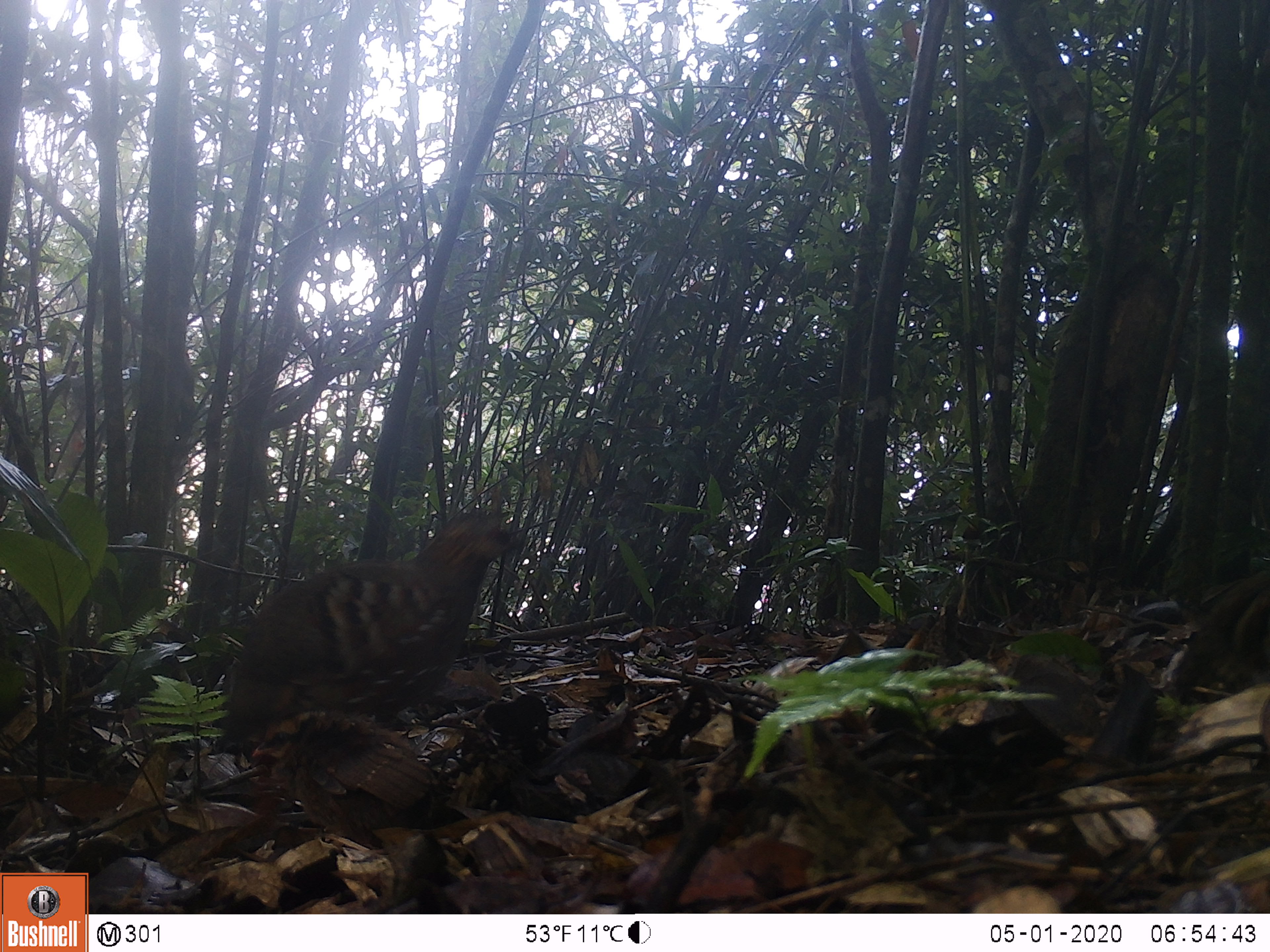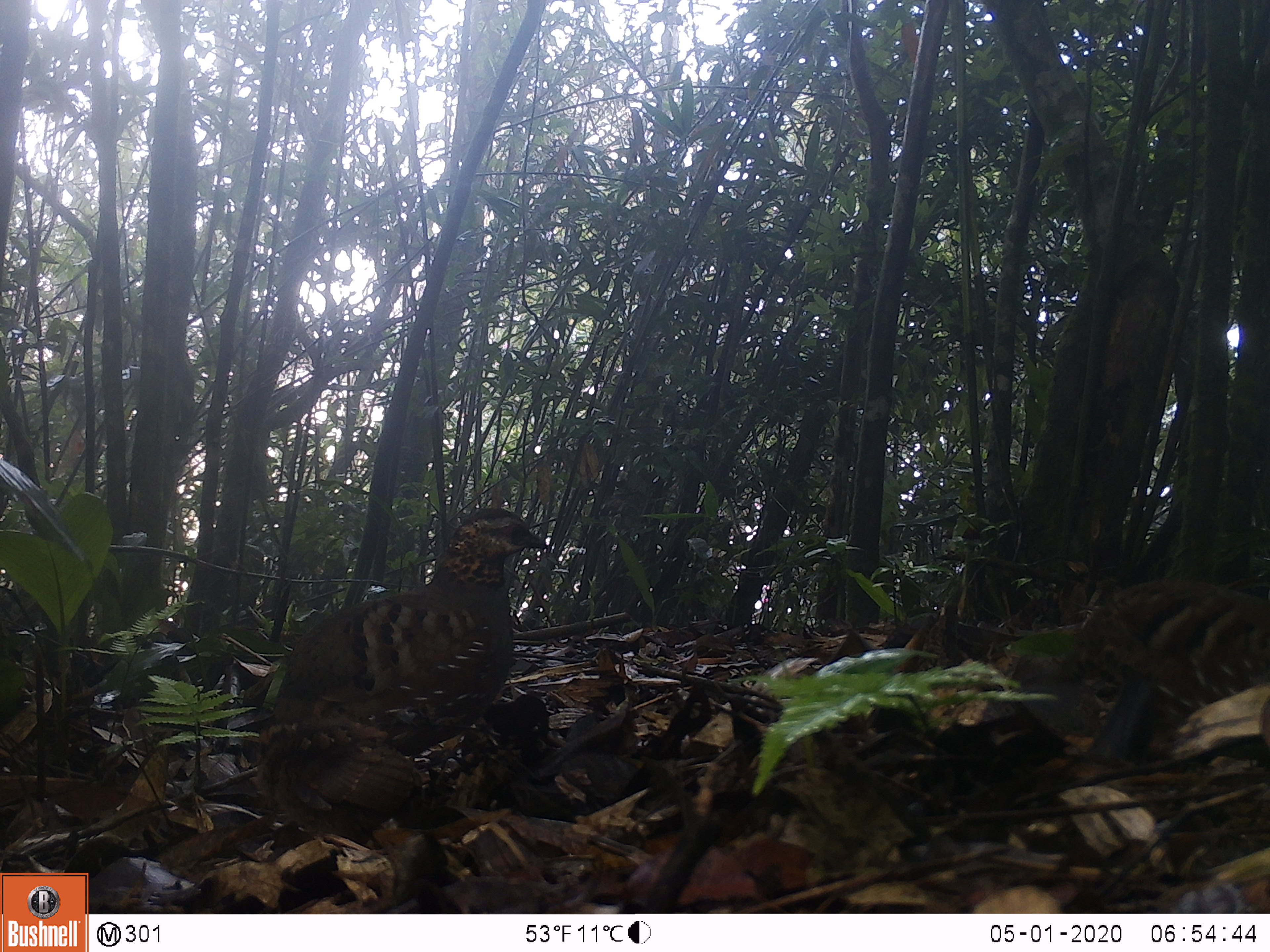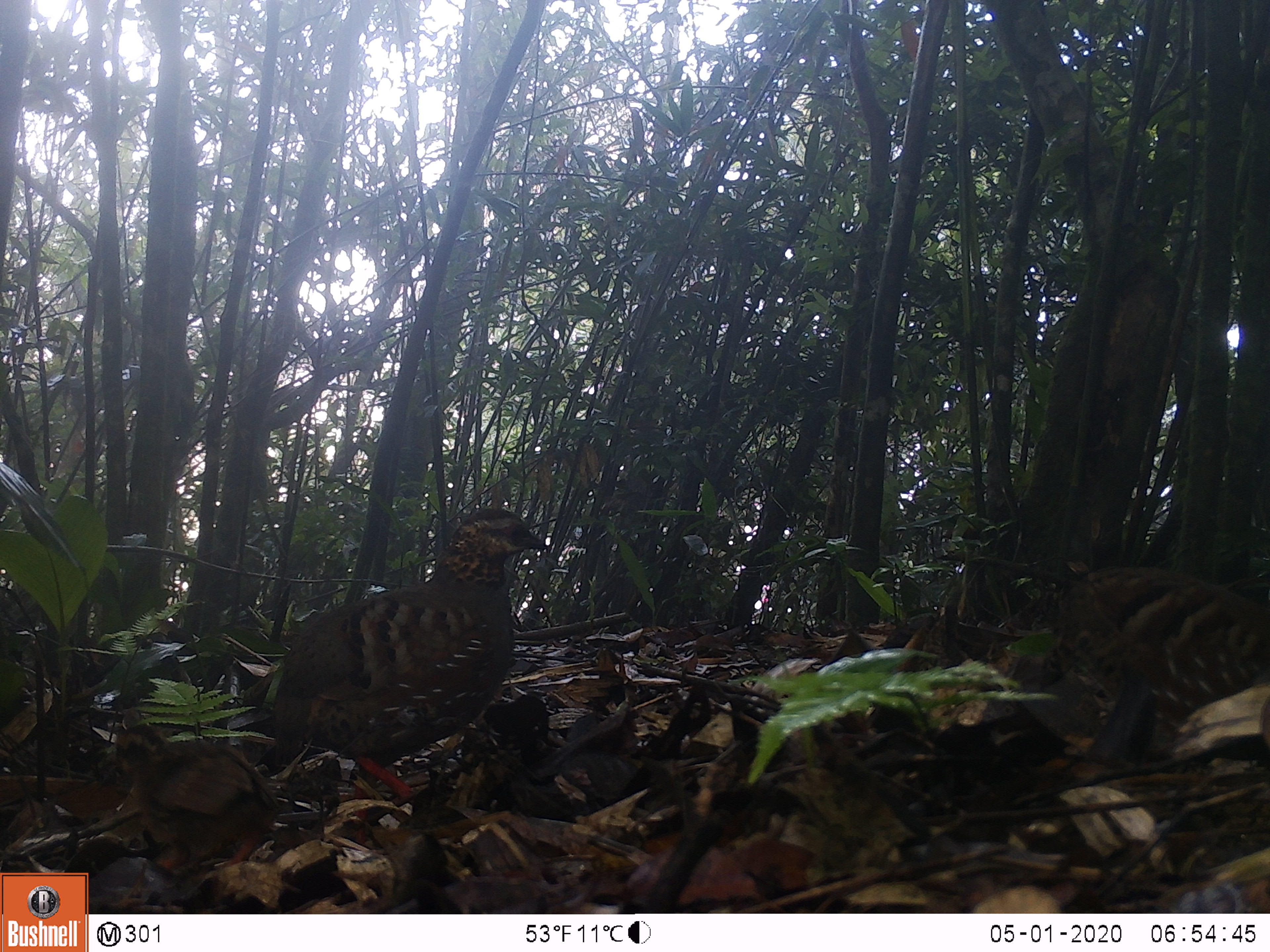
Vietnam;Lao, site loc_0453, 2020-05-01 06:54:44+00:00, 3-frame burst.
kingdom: Animalia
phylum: Chordata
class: Aves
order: Galliformes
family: Phasianidae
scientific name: Phasianidae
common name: partridge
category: unidentified partridge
Unidentified partridge (partridge) (Phasianidae). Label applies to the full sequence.